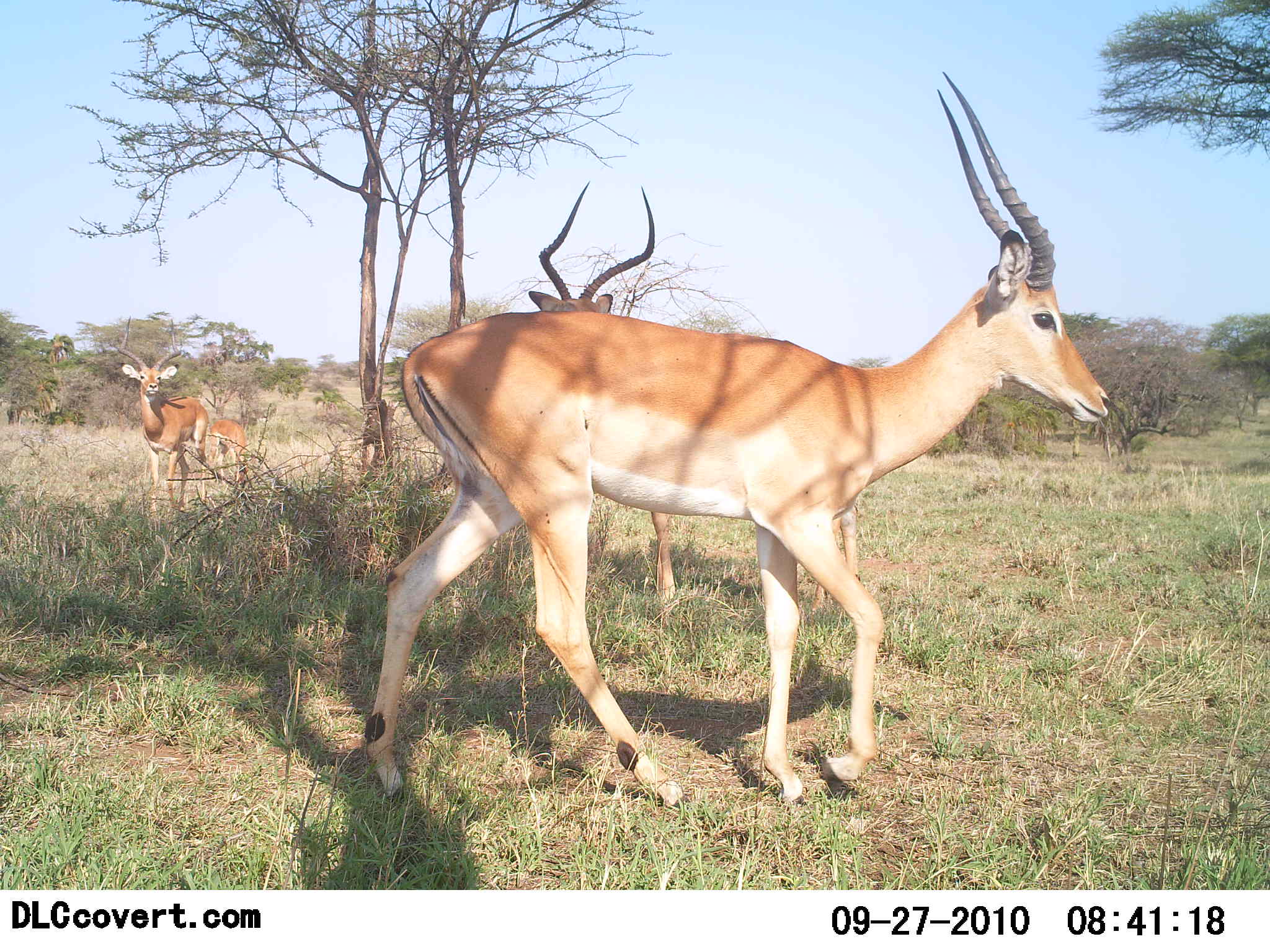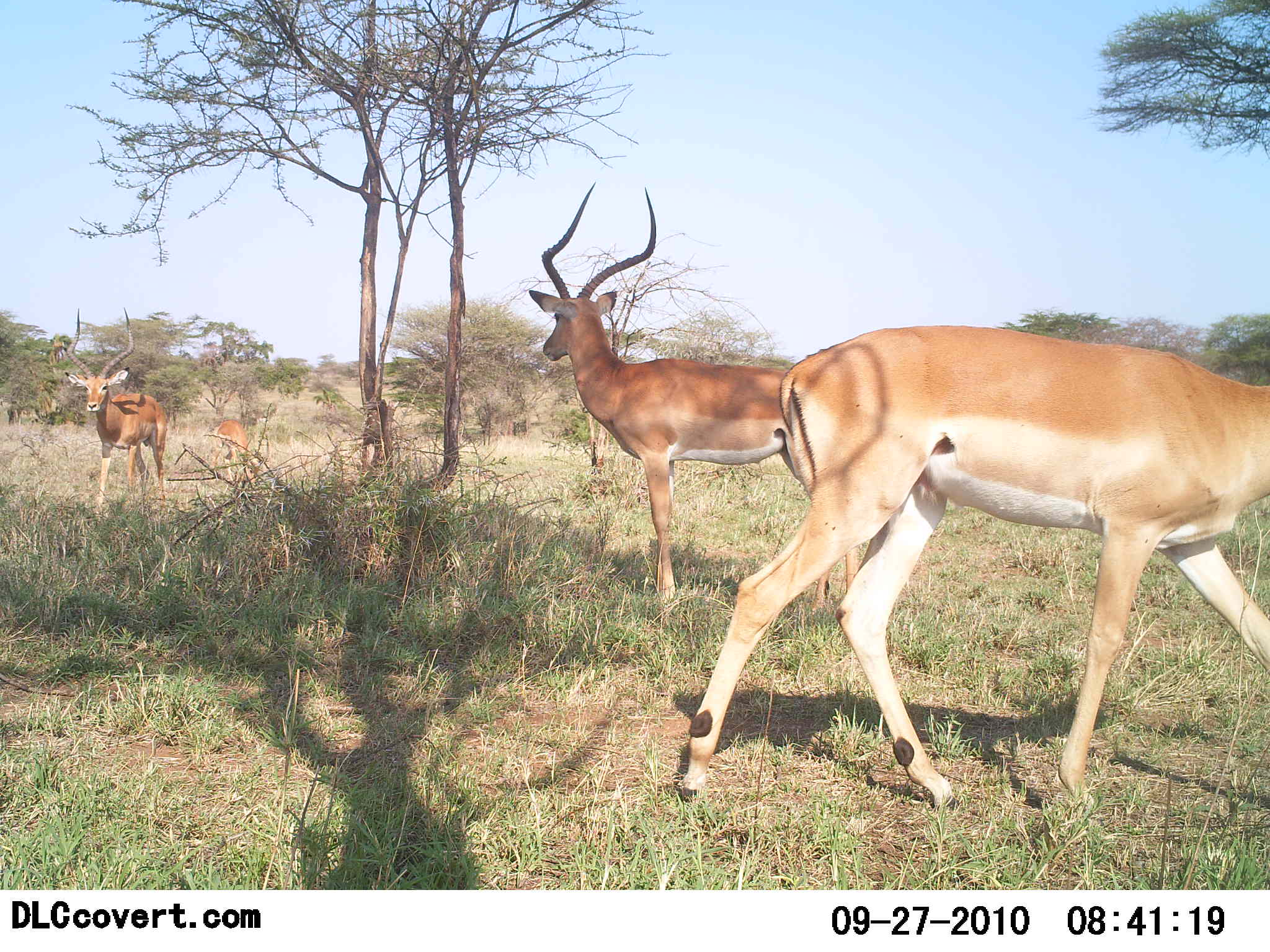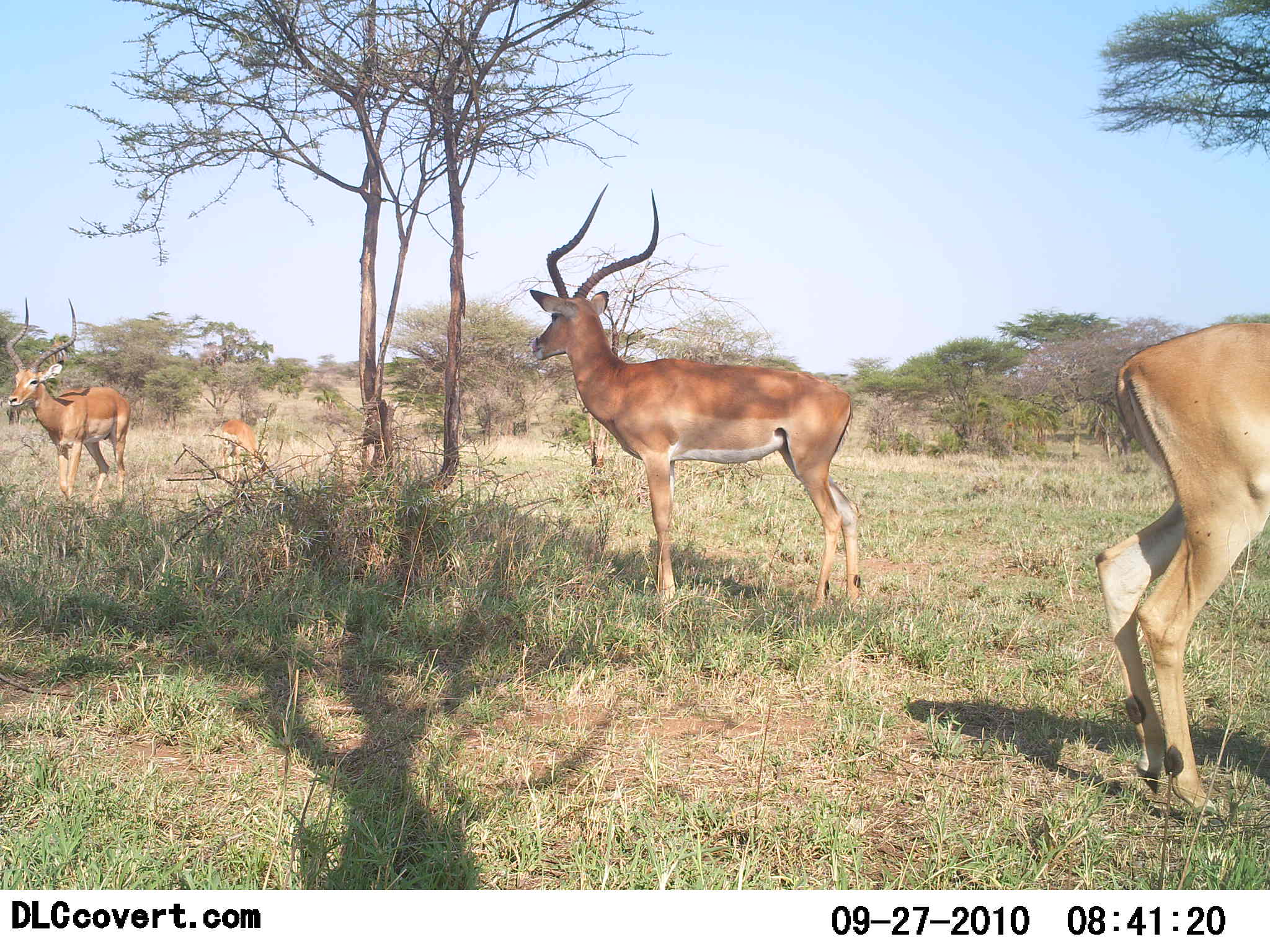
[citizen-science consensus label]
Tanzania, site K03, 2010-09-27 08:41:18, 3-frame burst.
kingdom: Animalia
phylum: Chordata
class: Mammalia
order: Artiodactyla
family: Bovidae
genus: Aepyceros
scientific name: Aepyceros melampus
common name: impala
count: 4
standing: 94%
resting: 0%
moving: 76%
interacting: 0%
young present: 0%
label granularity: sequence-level